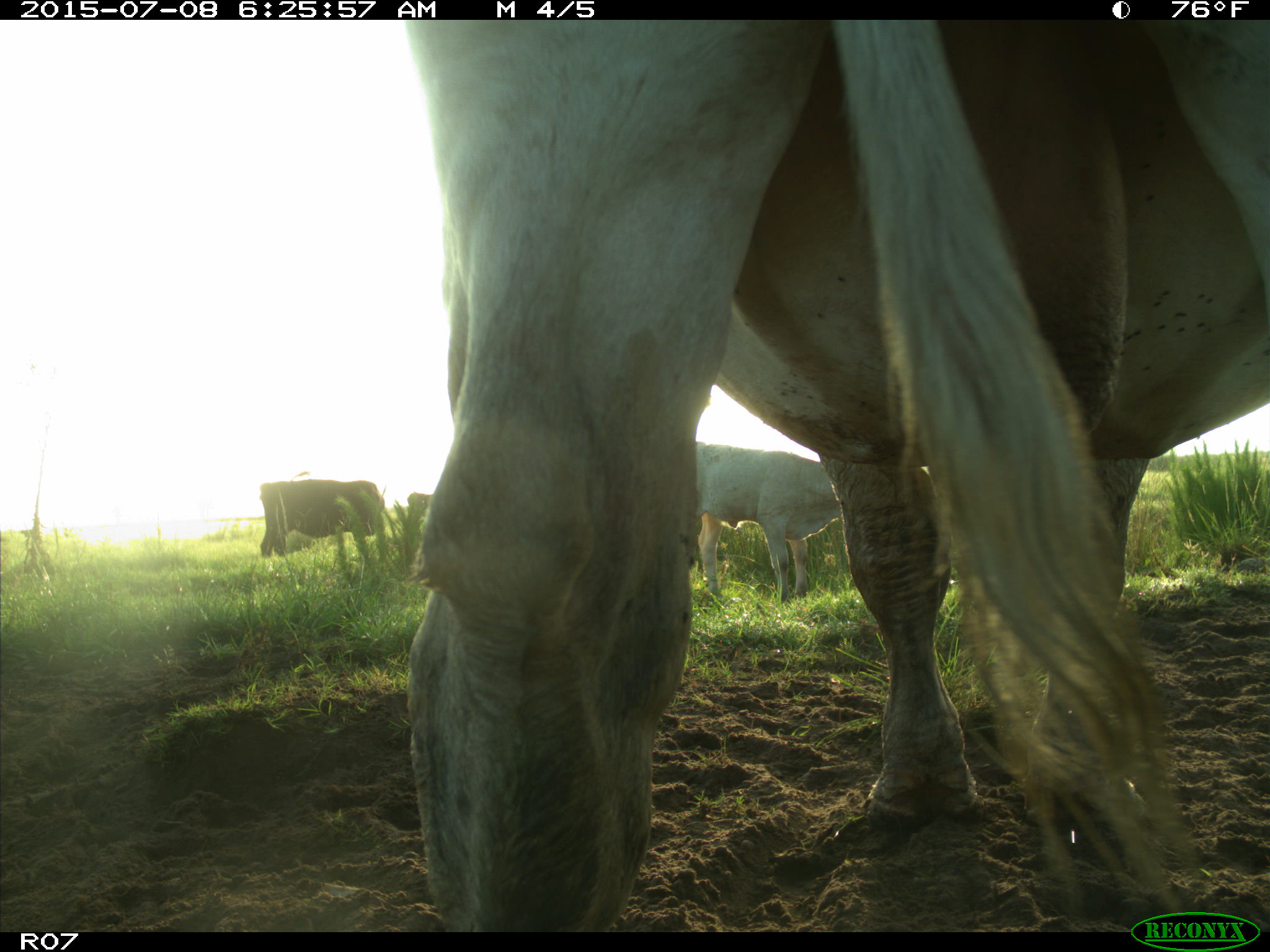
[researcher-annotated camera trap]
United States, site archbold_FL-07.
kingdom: Animalia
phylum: Chordata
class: Mammalia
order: Artiodactyla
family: Bovidae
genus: Bos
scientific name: Bos taurus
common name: domestic cow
Bos taurus (domestic cow).